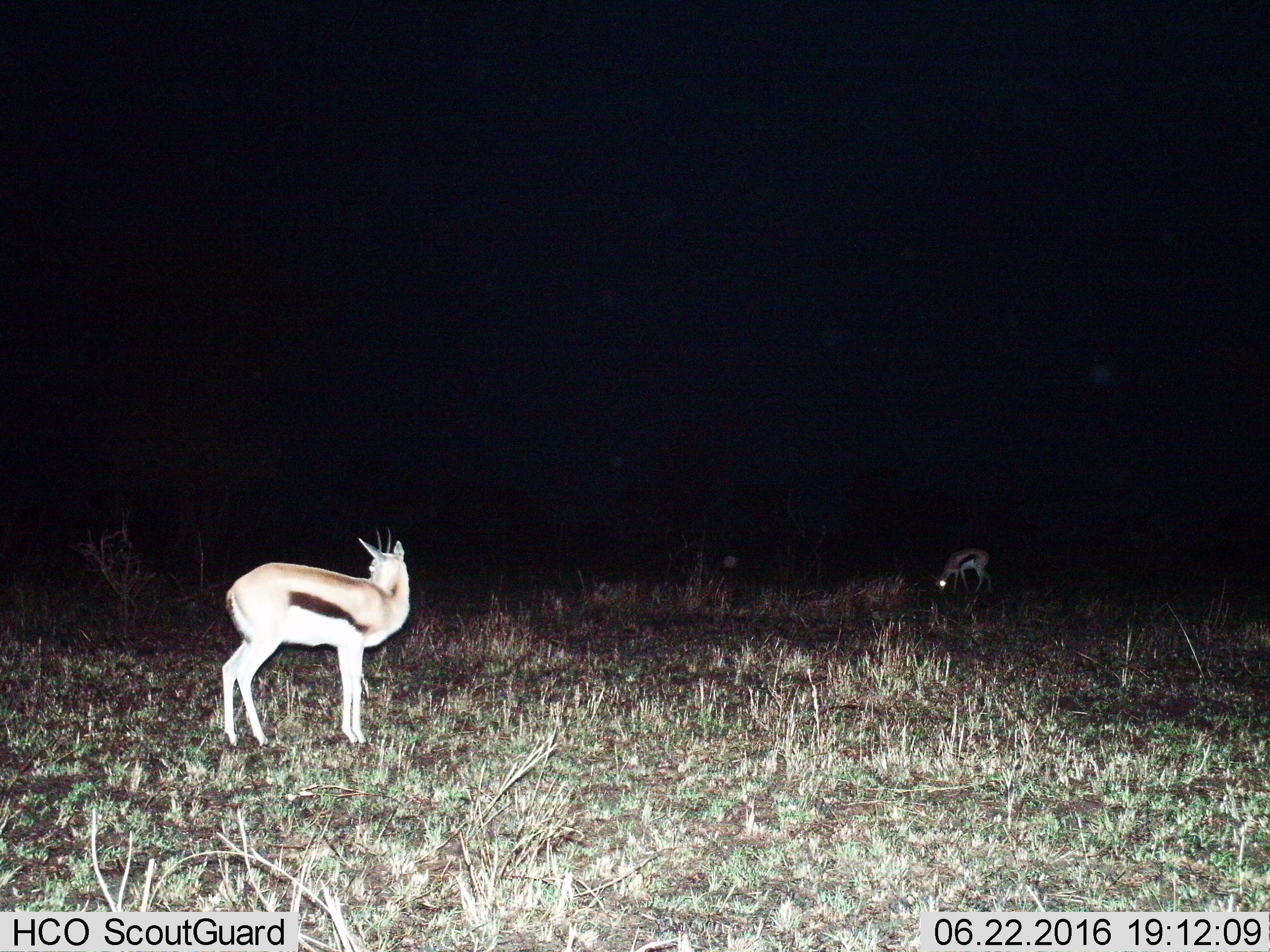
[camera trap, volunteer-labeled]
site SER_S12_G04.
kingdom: Animalia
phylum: Chordata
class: Mammalia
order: Artiodactyla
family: Bovidae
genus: Eudorcas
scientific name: Eudorcas thomsonii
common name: thomson's gazelle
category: gazellethomsons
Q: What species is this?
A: Gazellethomsons (thomson's gazelle) (Eudorcas thomsonii).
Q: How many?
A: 2.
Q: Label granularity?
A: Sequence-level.